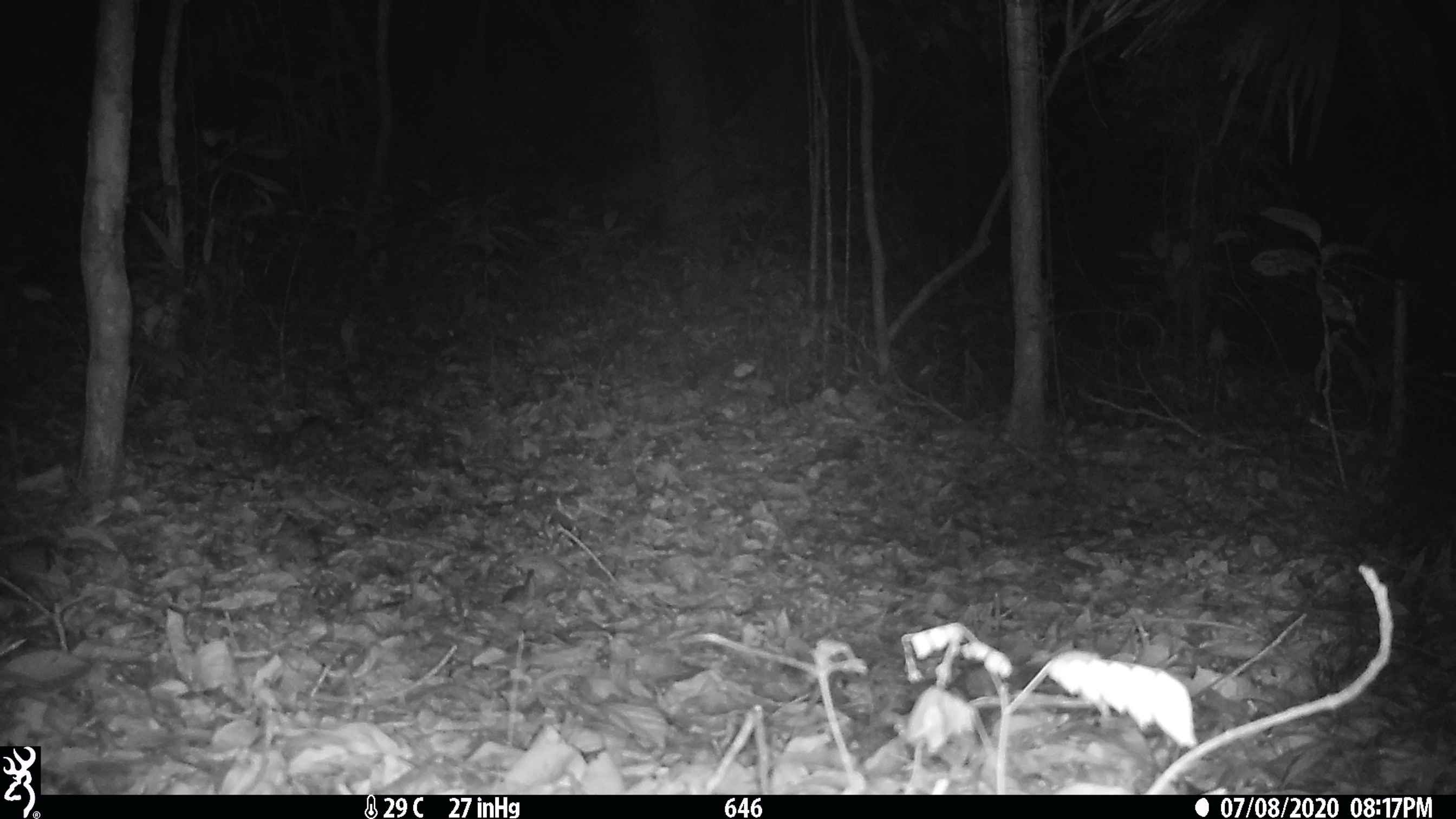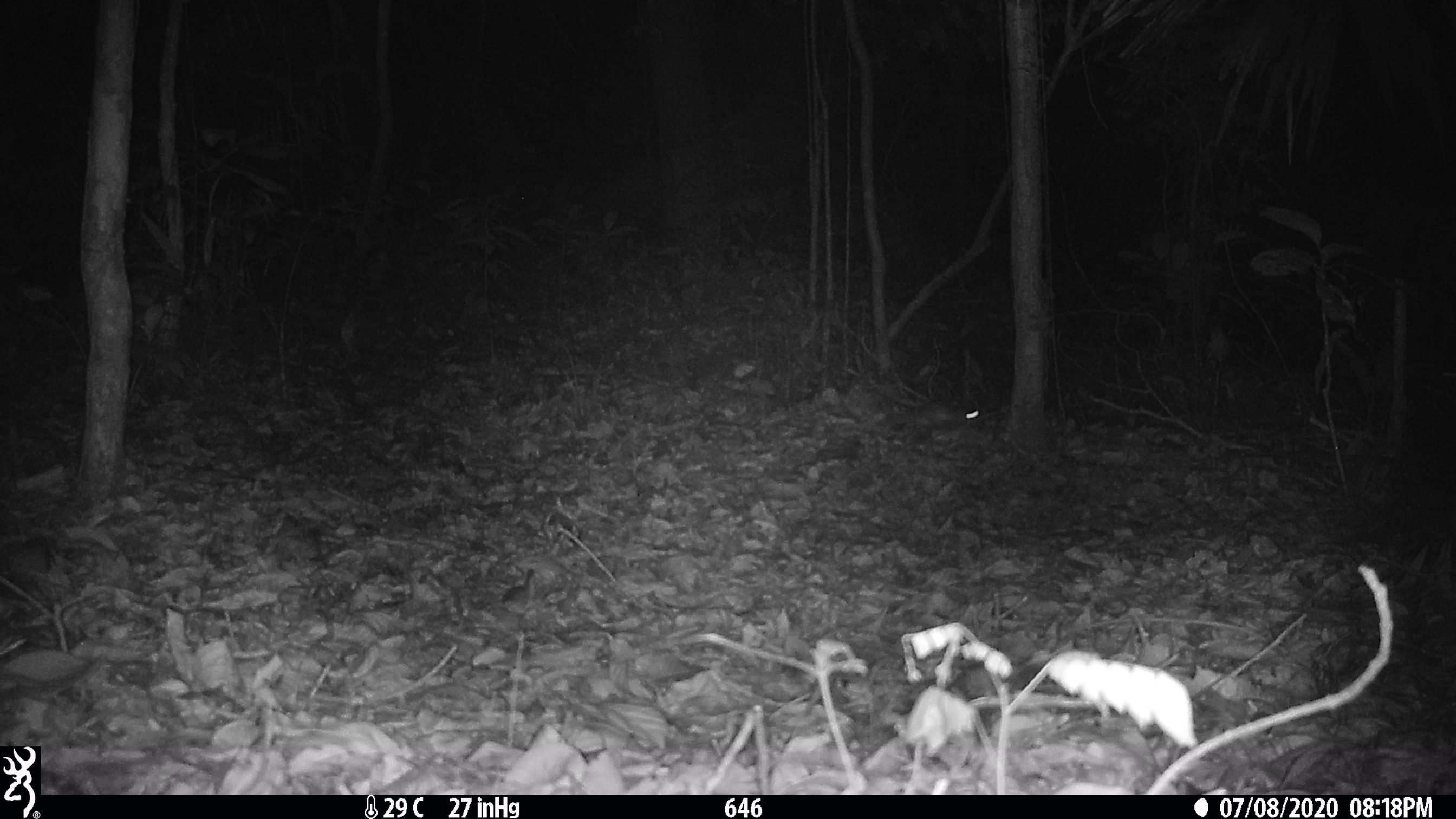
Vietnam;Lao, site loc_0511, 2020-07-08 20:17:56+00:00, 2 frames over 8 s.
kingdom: Animalia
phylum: Chordata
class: Mammalia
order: Carnivora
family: Mustelidae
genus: Melogale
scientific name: Melogale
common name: ferret badger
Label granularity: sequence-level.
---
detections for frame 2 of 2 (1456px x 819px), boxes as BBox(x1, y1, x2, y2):
ferret badger: BBox(883, 401, 980, 442)